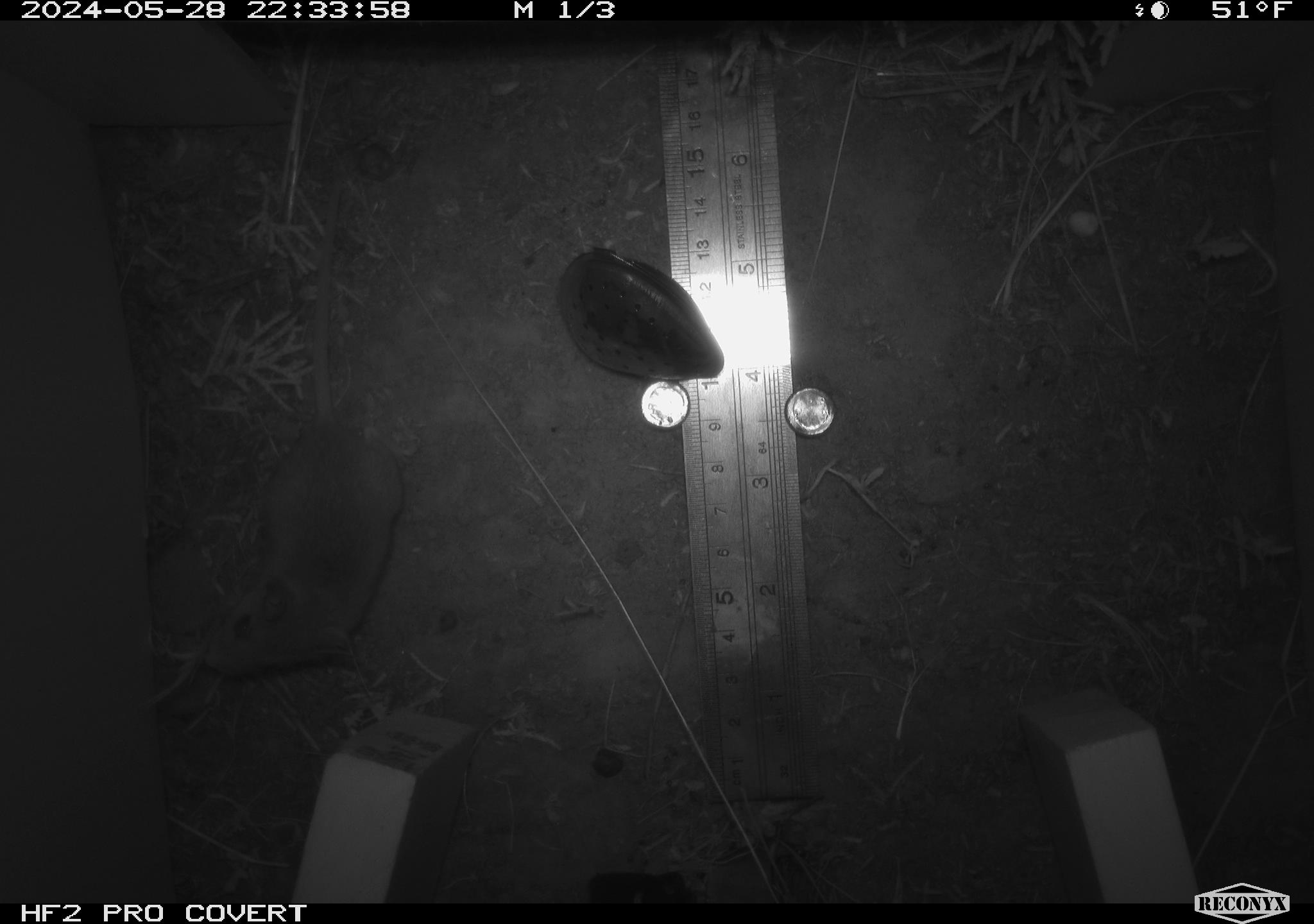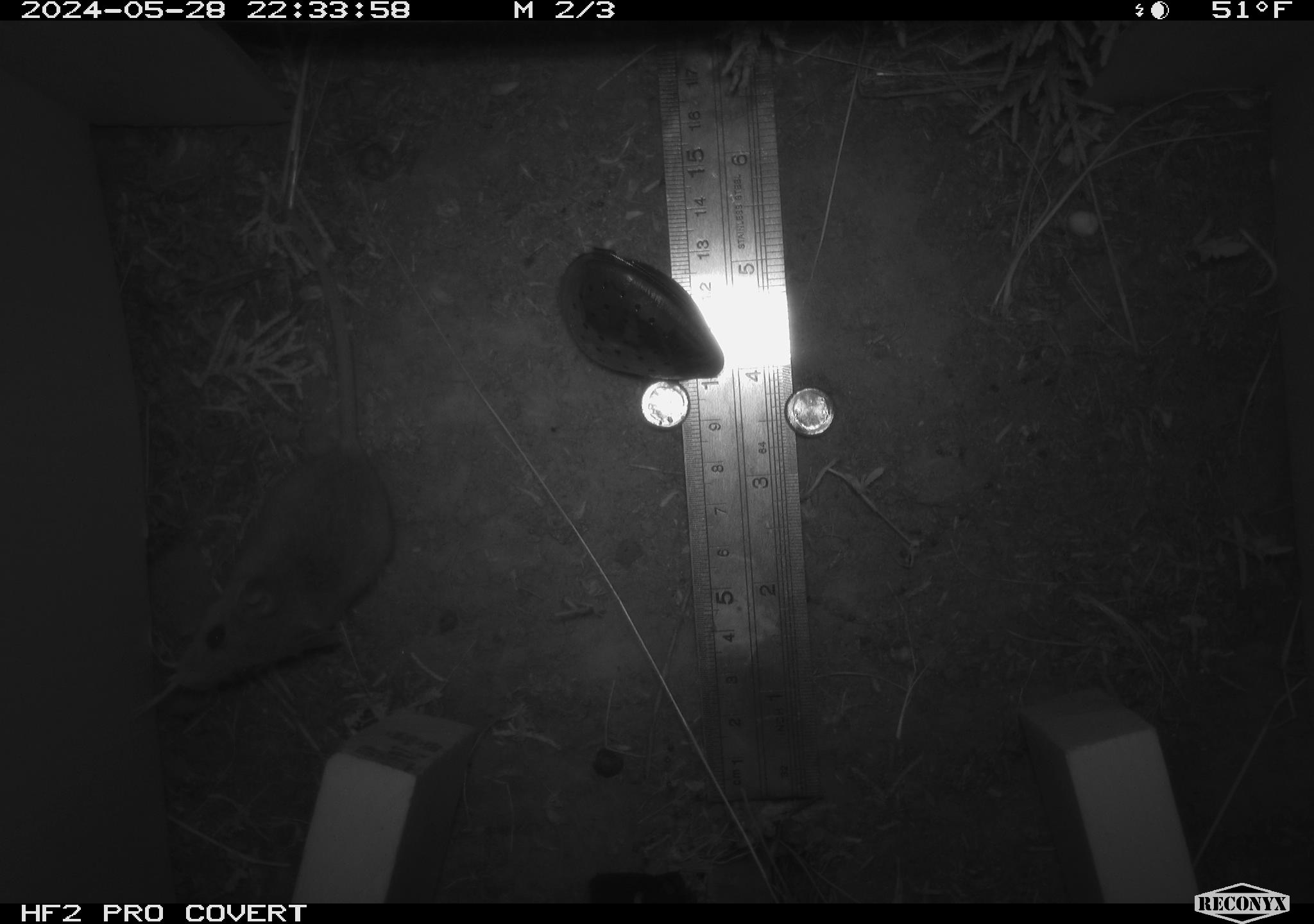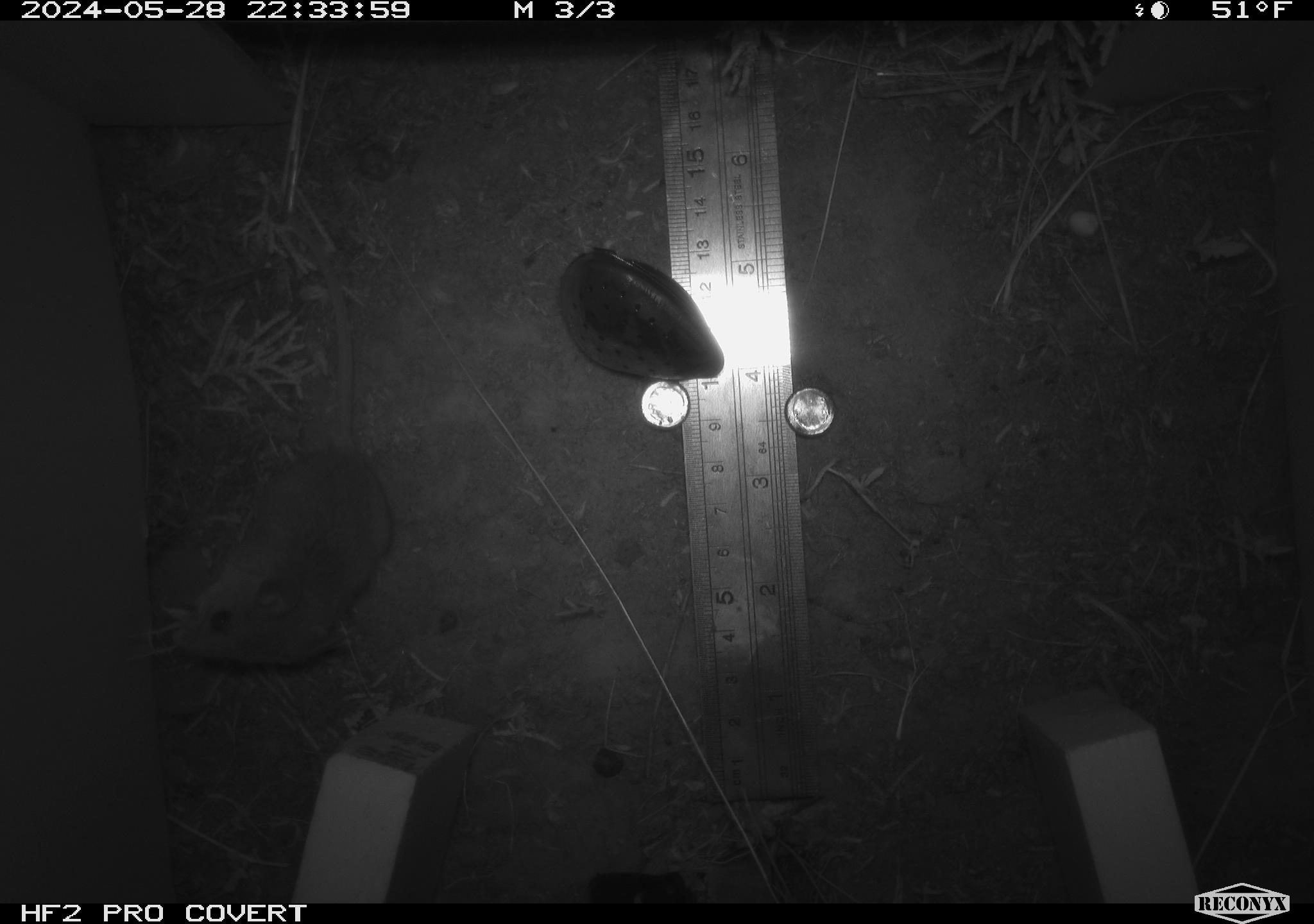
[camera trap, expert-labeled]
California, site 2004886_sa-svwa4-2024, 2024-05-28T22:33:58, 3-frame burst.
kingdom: Animalia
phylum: Chordata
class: Mammalia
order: Rodentia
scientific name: Rodentia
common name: mouse species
Mouse species (Rodentia).